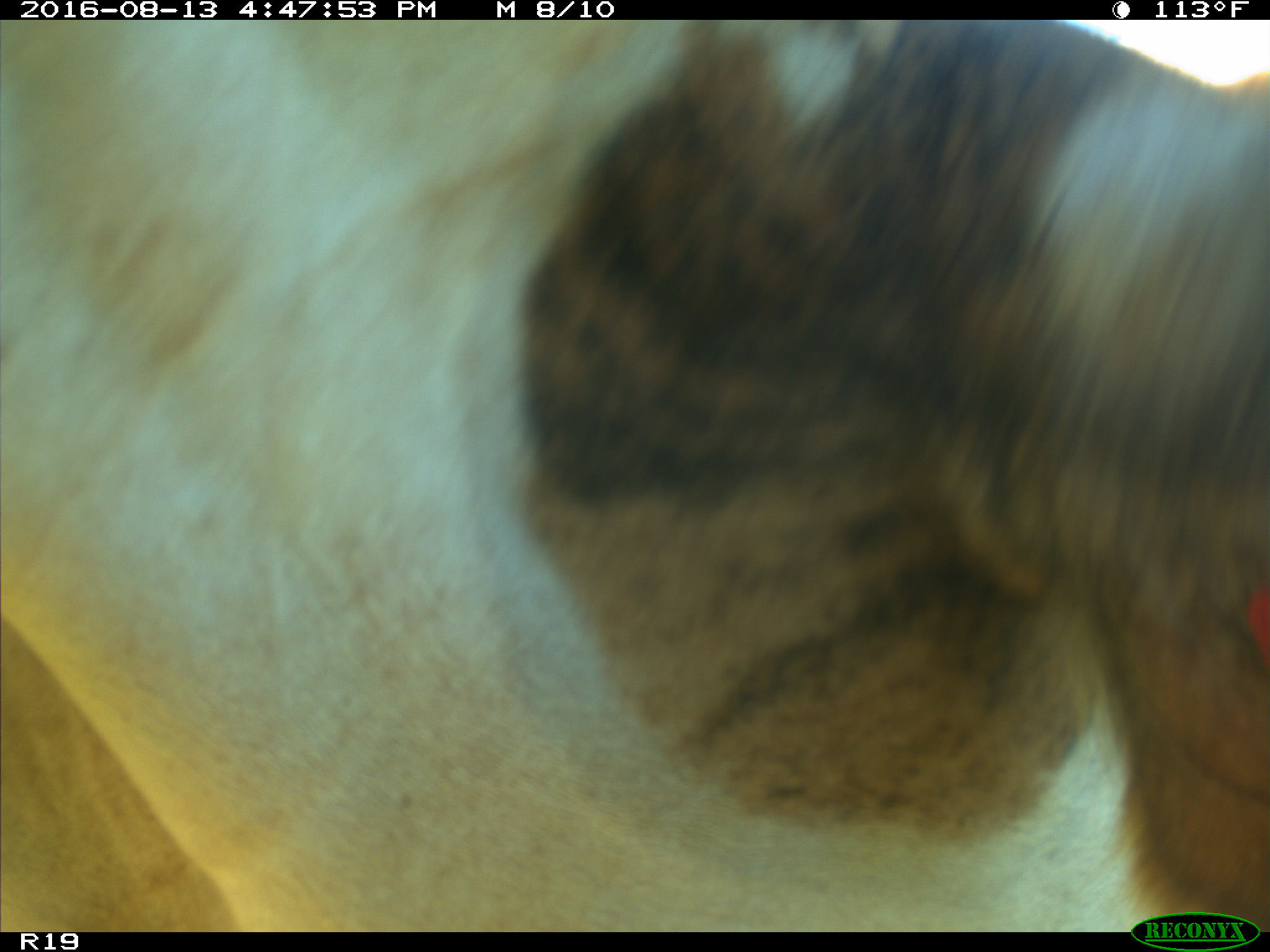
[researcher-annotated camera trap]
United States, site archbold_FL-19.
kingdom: Animalia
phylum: Chordata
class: Mammalia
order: Artiodactyla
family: Bovidae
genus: Bos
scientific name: Bos taurus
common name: domestic cow